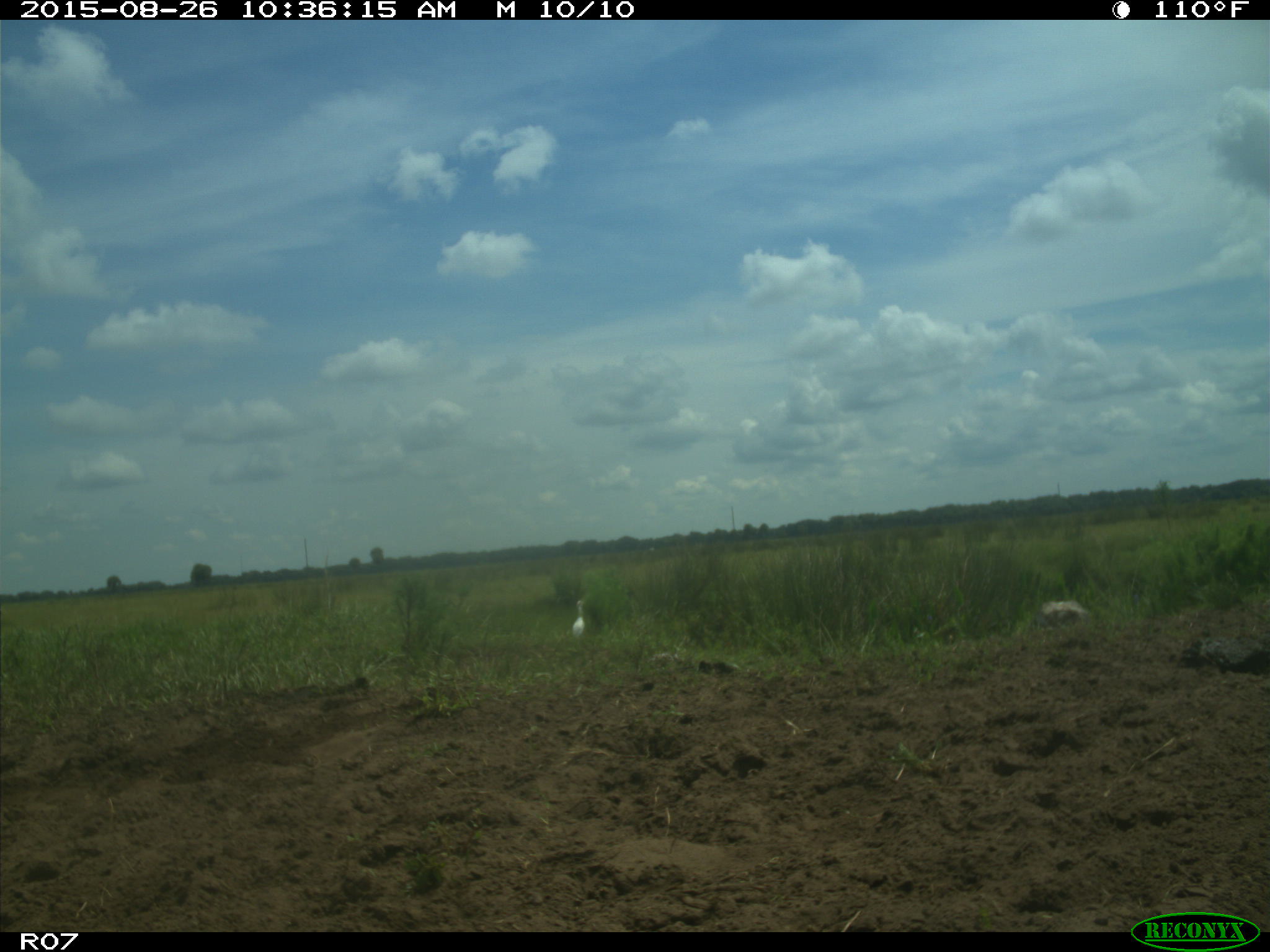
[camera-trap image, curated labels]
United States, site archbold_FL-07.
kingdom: Animalia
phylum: Chordata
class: Aves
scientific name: Aves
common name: birds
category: unidentified bird